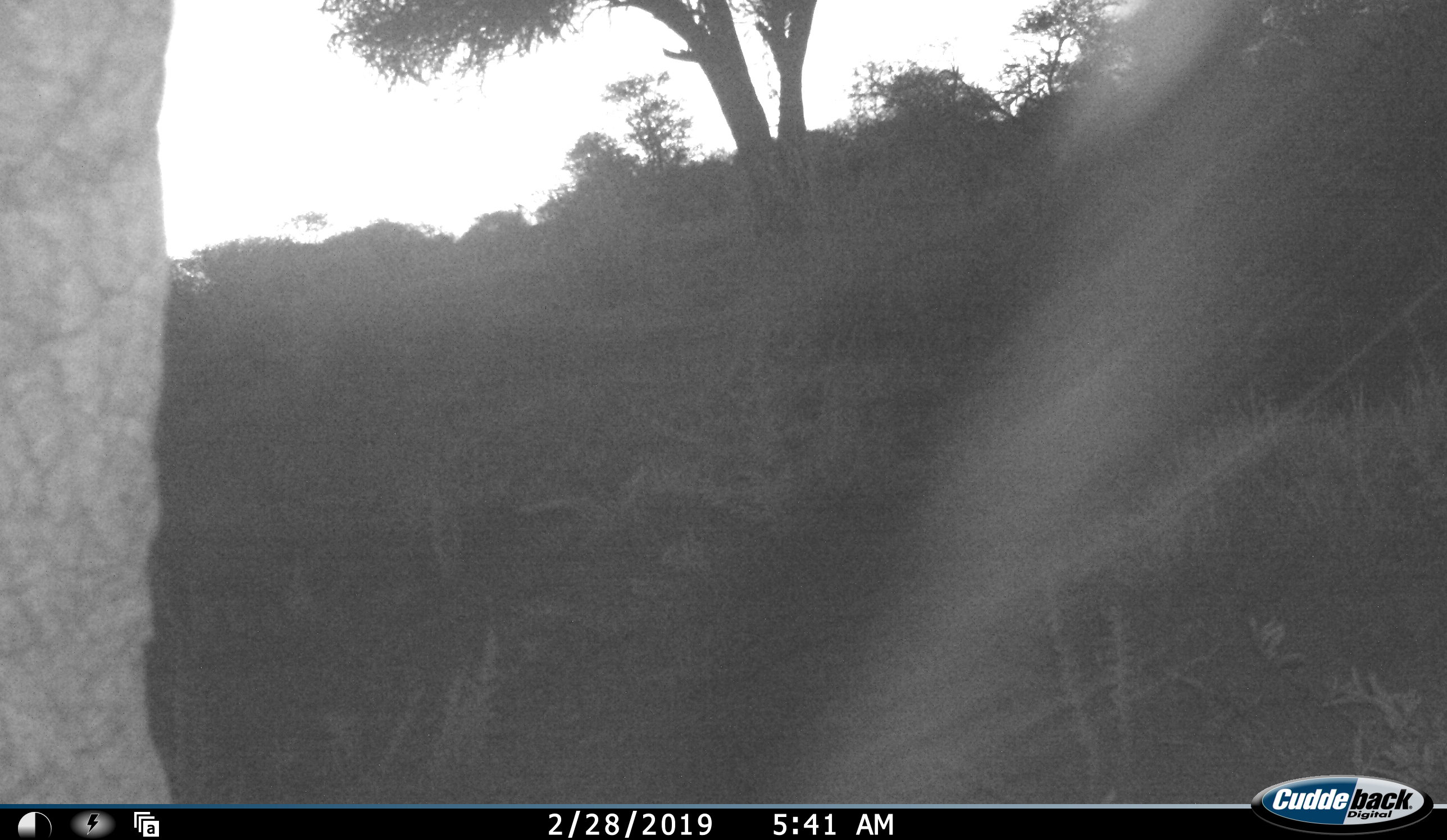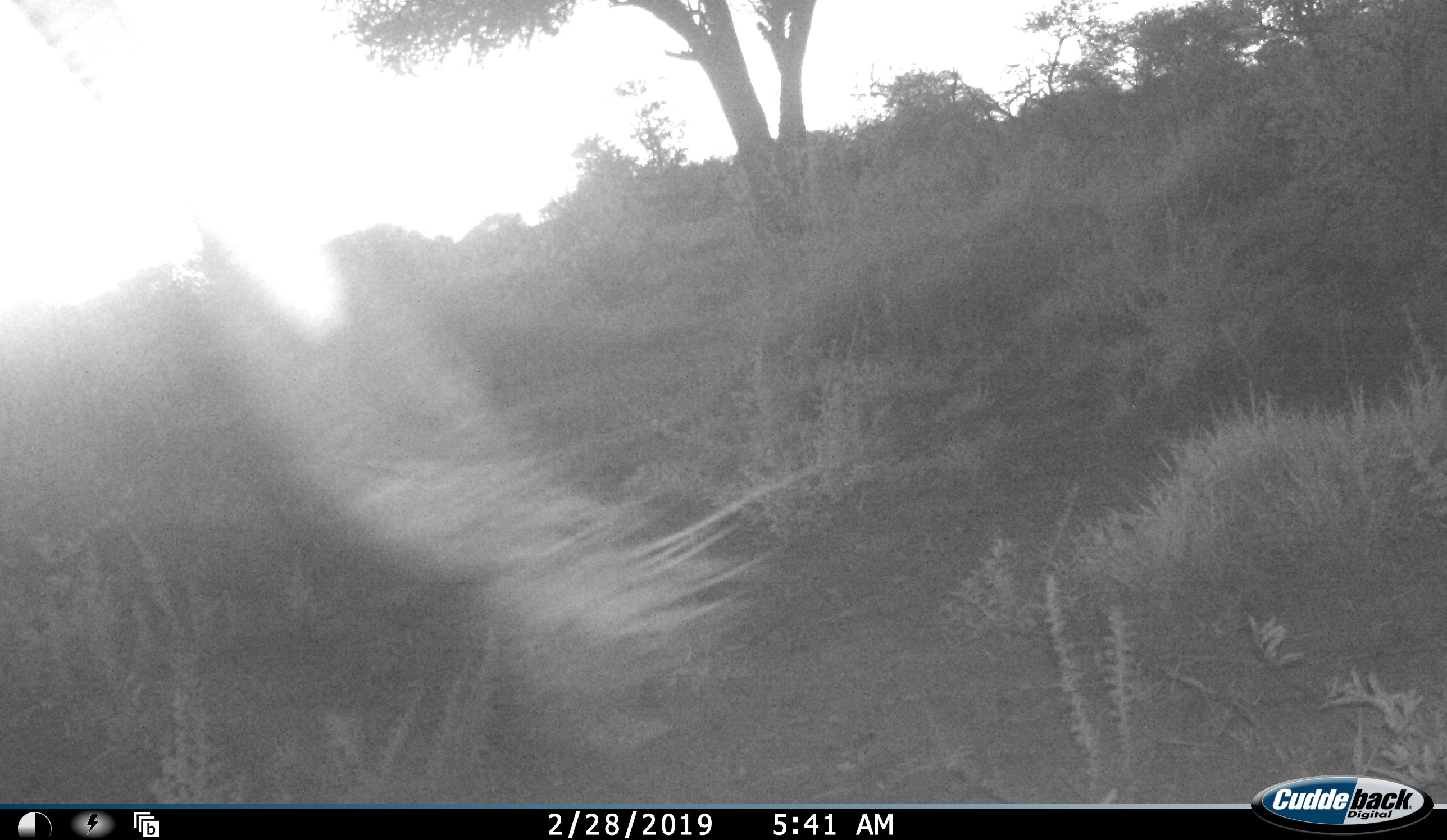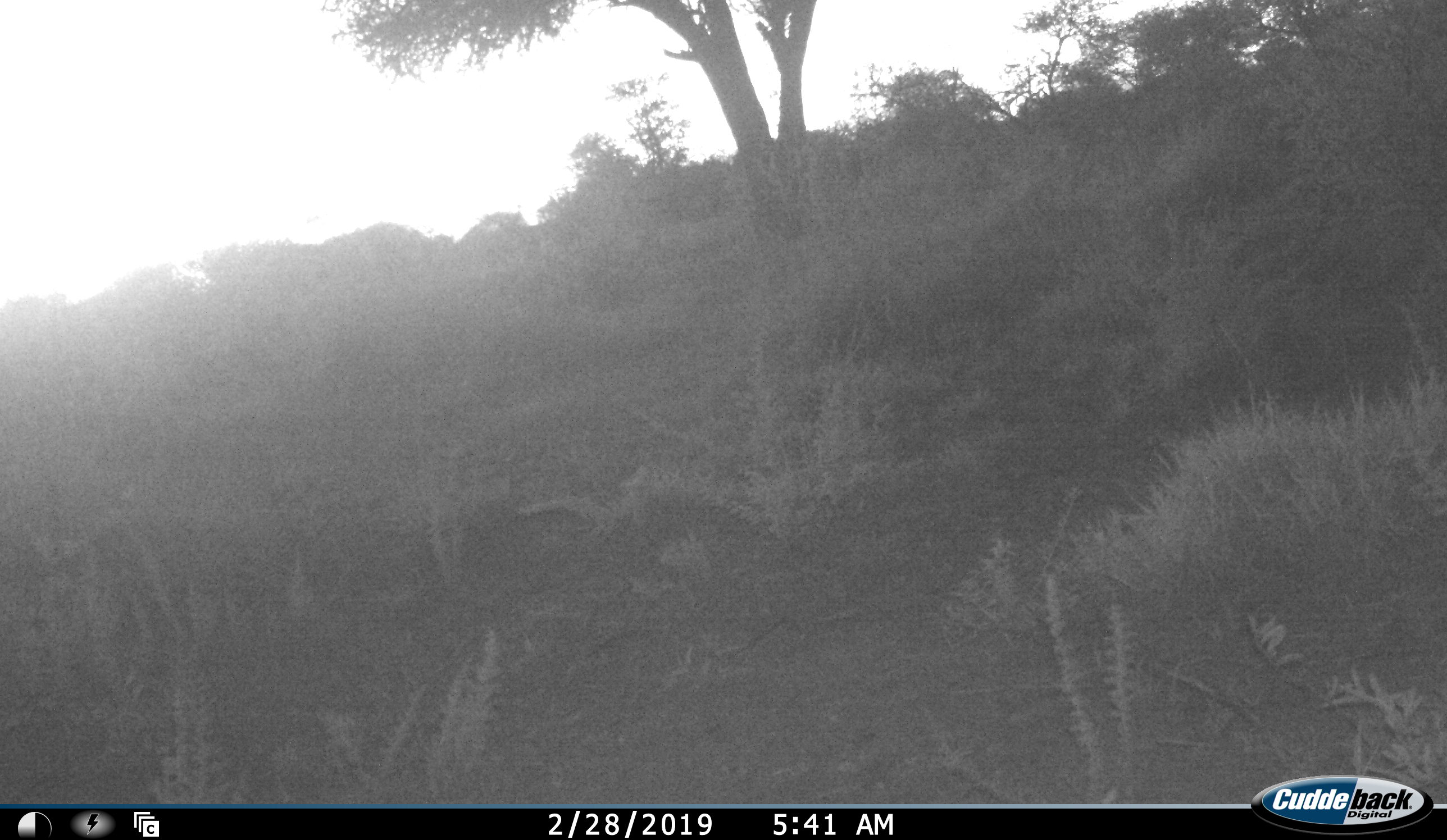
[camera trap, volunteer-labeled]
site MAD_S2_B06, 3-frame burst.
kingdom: Animalia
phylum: Chordata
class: Mammalia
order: Proboscidea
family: Elephantidae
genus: Loxodonta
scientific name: Loxodonta africana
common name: african bush elephant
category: elephant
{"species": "elephant (african bush elephant) (Loxodonta africana)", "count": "1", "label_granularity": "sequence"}